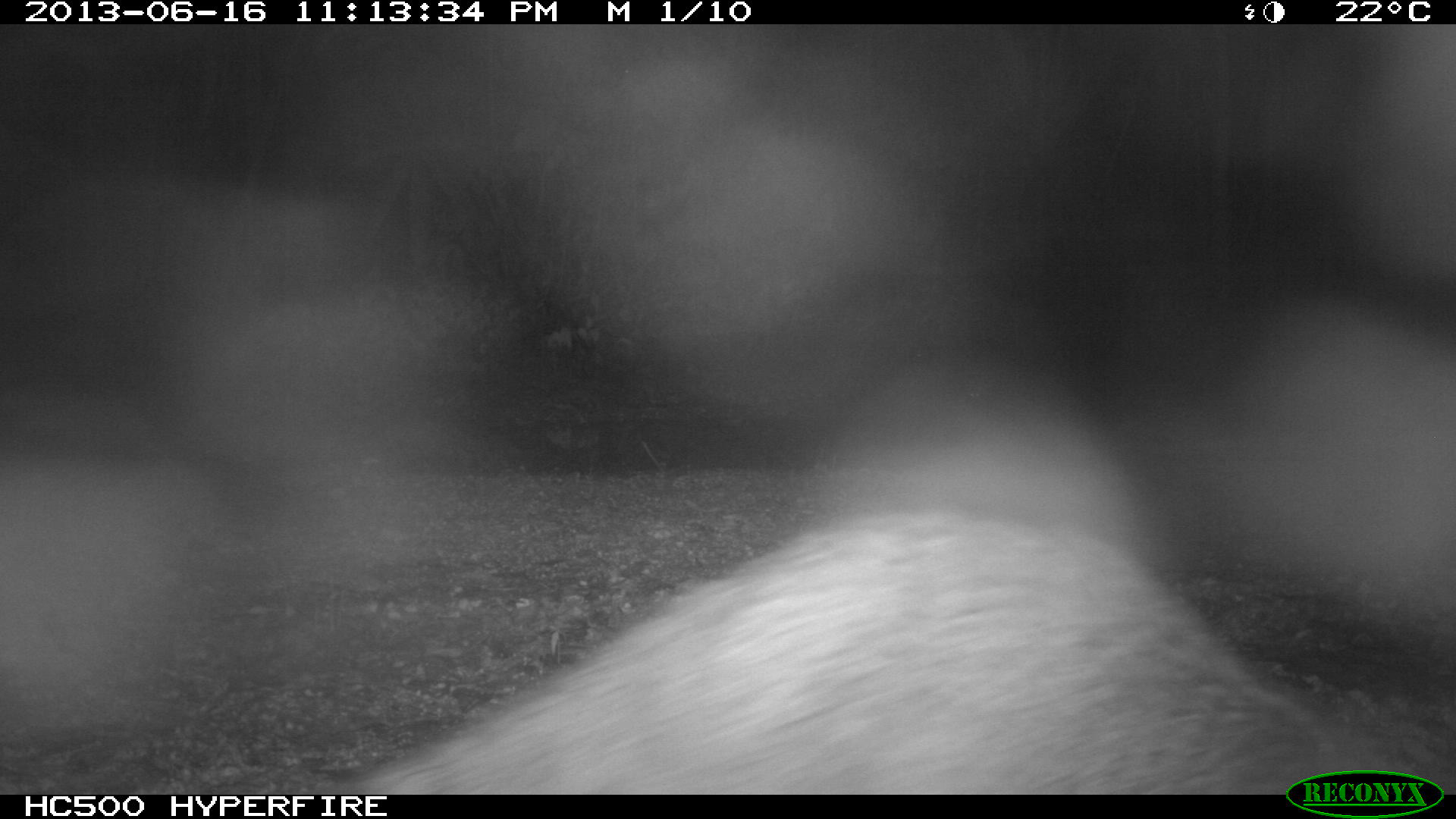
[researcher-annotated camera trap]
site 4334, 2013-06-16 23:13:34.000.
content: unidentified animal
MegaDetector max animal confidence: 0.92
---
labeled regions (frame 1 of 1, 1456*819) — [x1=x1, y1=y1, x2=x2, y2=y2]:
unknown: [x1=318, y1=504, x2=1345, y2=792]